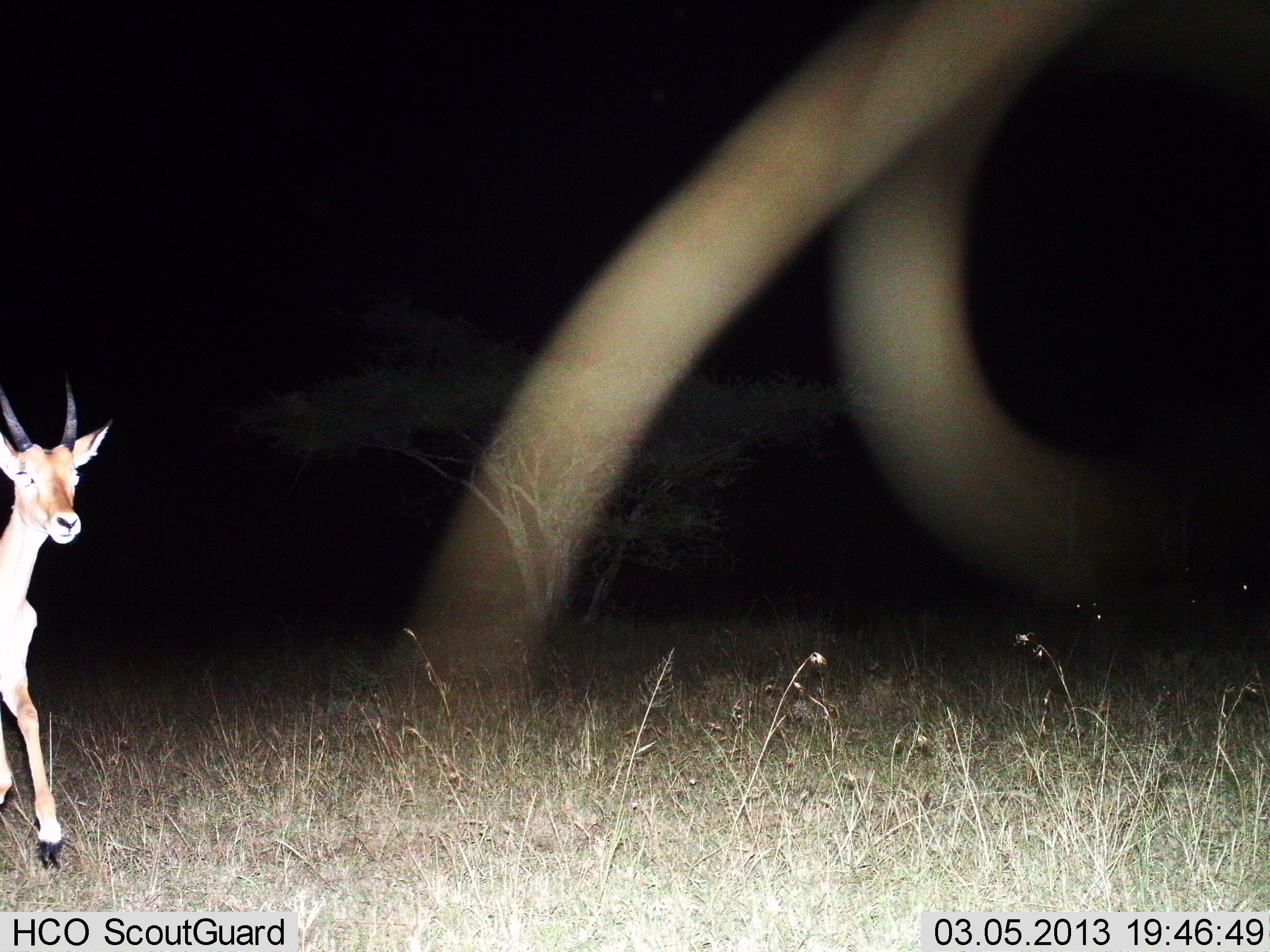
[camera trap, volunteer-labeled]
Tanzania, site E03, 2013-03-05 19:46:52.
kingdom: Animalia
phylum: Chordata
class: Mammalia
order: Artiodactyla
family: Bovidae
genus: Nanger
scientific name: Nanger granti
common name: grant's gazelle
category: gazellegrants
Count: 1.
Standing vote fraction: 21%.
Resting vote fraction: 0%.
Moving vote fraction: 79%.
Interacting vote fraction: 0%.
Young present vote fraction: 0%.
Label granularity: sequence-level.